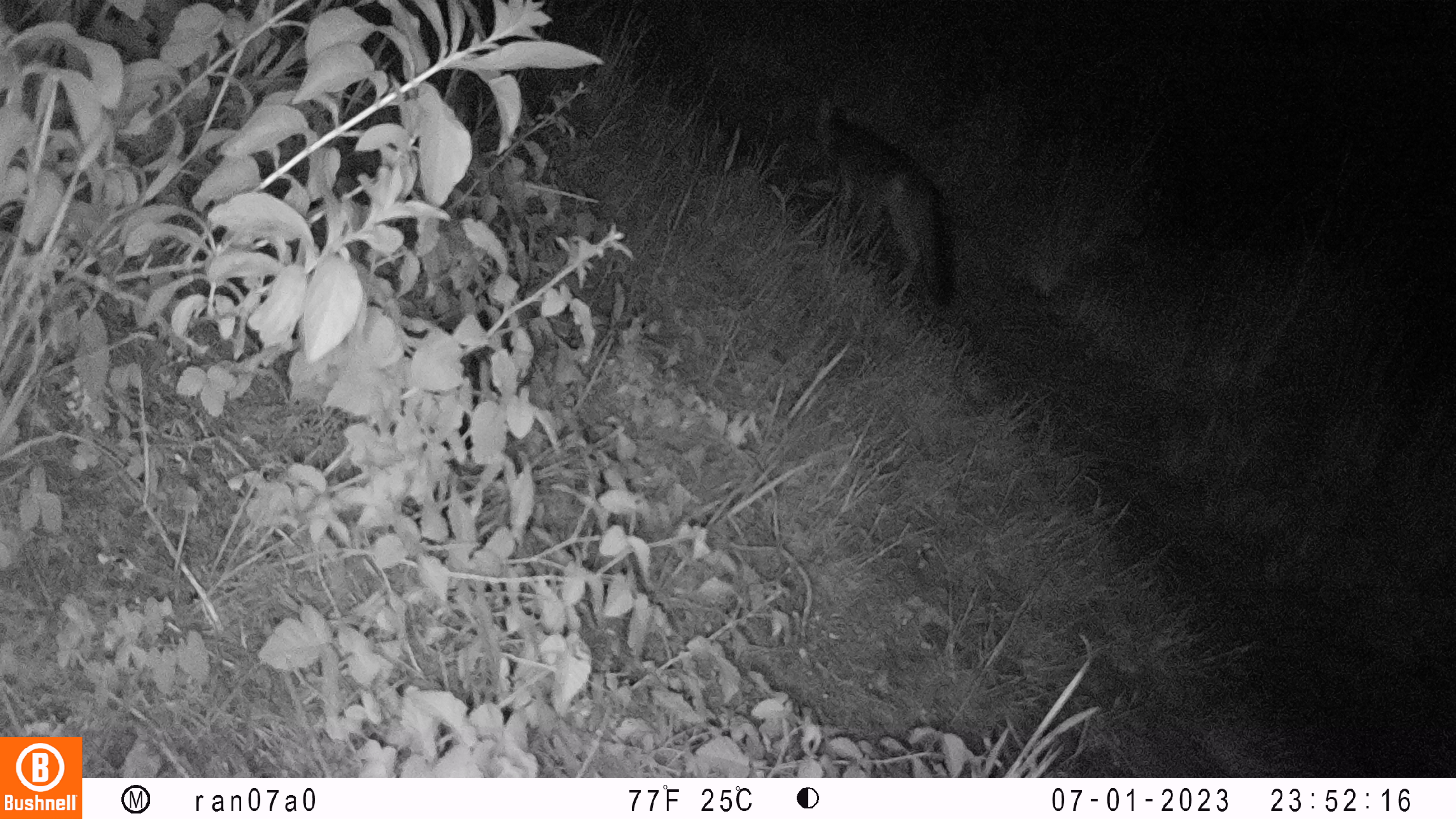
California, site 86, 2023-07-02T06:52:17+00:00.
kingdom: Animalia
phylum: Chordata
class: Mammalia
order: Carnivora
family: Canidae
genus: Urocyon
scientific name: Urocyon cinereoargenteus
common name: gray fox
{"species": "gray fox (Urocyon cinereoargenteus)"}